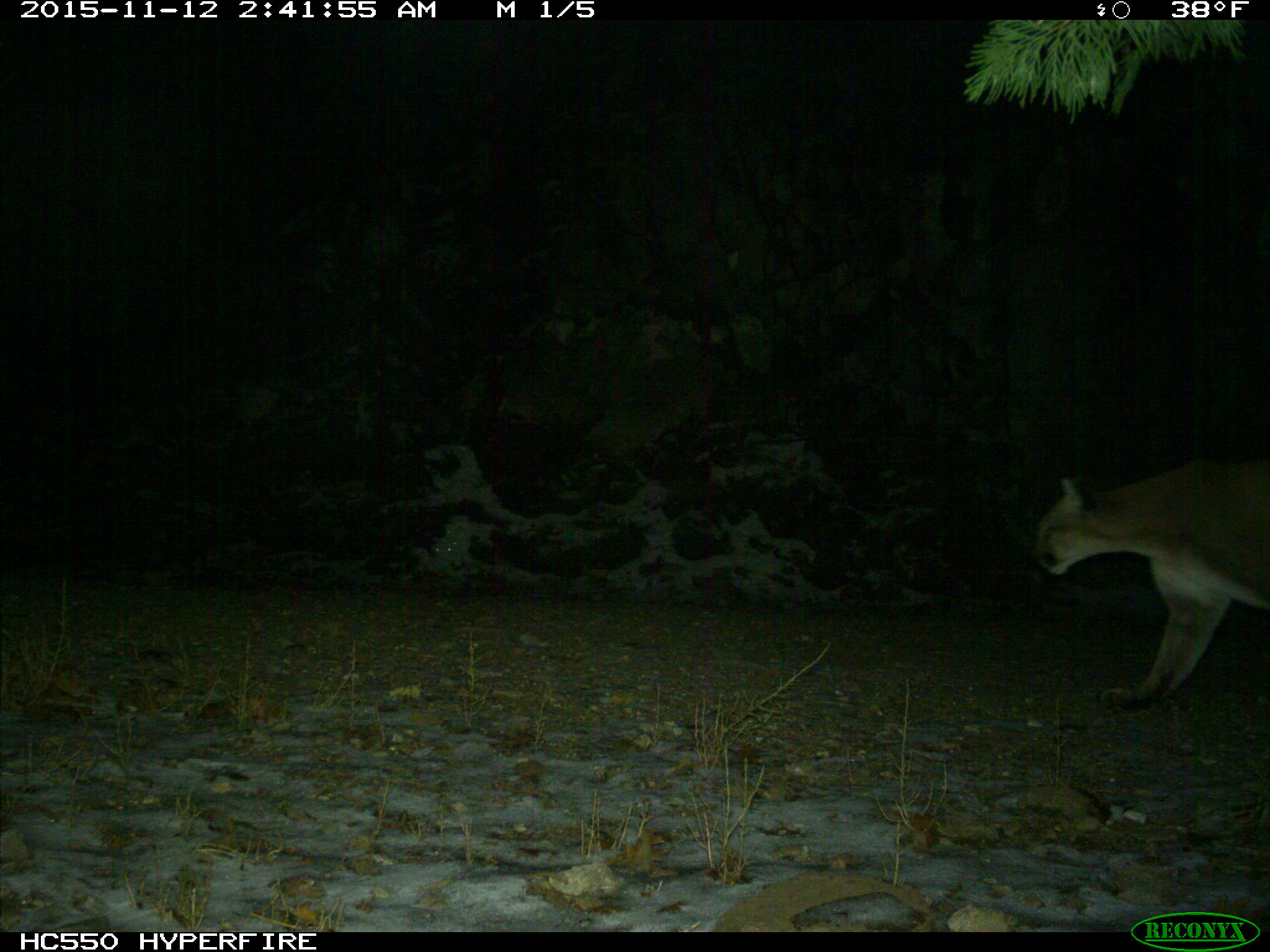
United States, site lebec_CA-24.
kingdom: Animalia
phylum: Chordata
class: Mammalia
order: Carnivora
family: Felidae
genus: Puma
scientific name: Puma concolor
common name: mountain lion